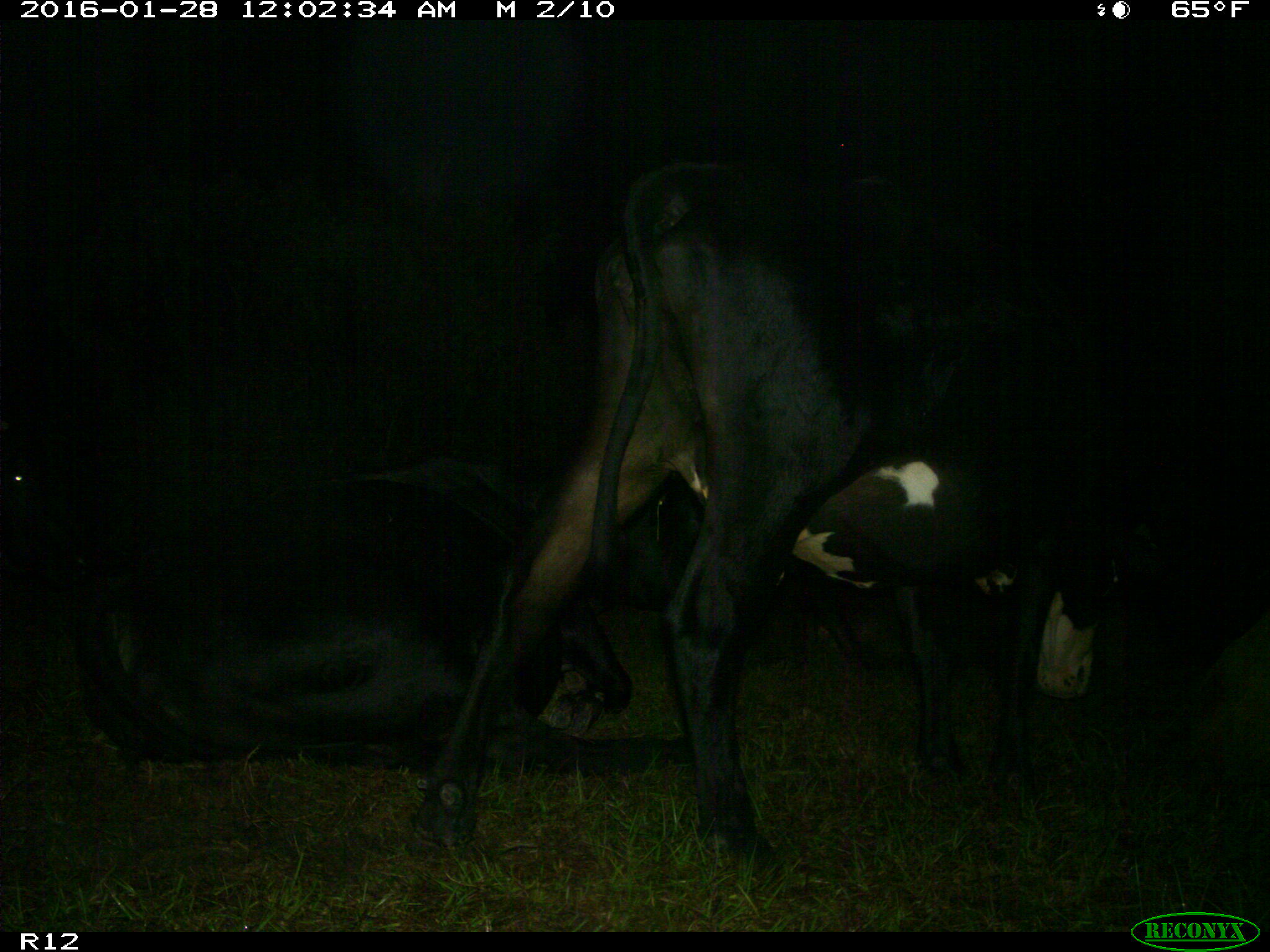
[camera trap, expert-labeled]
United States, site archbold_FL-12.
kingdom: Animalia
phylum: Chordata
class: Mammalia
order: Artiodactyla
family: Bovidae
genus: Bos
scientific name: Bos taurus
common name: domestic cow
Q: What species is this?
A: Bos taurus (domestic cow).